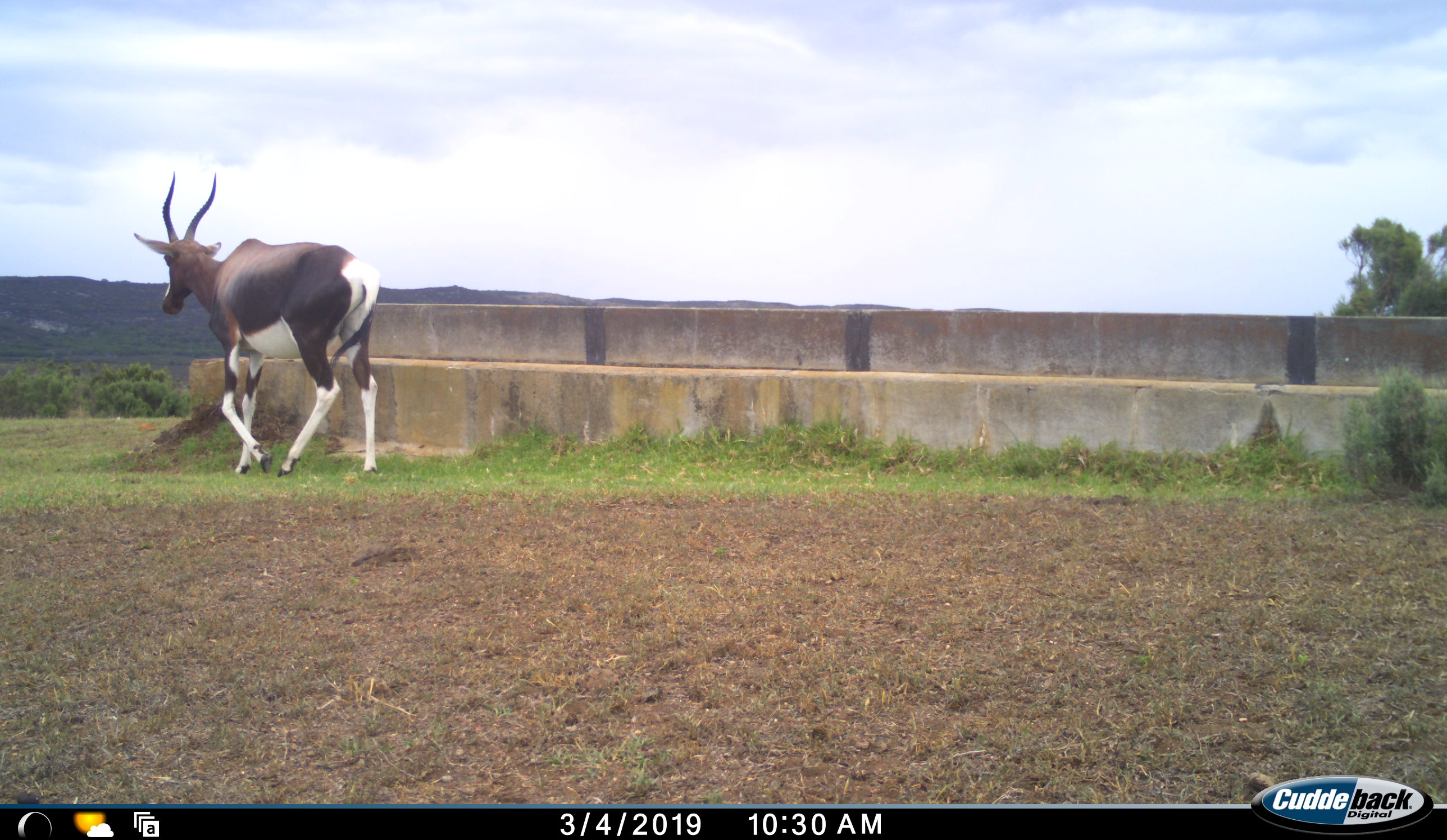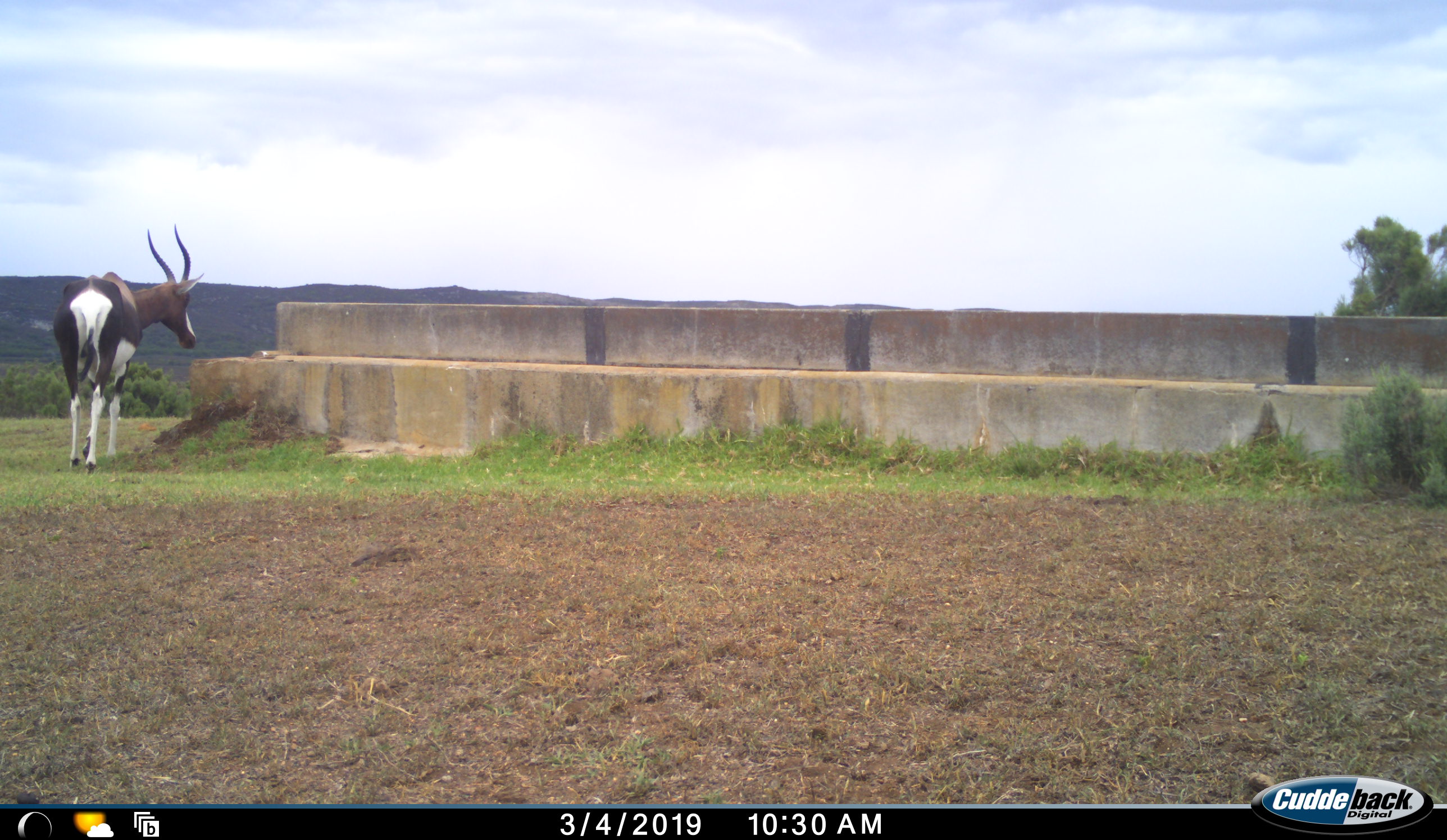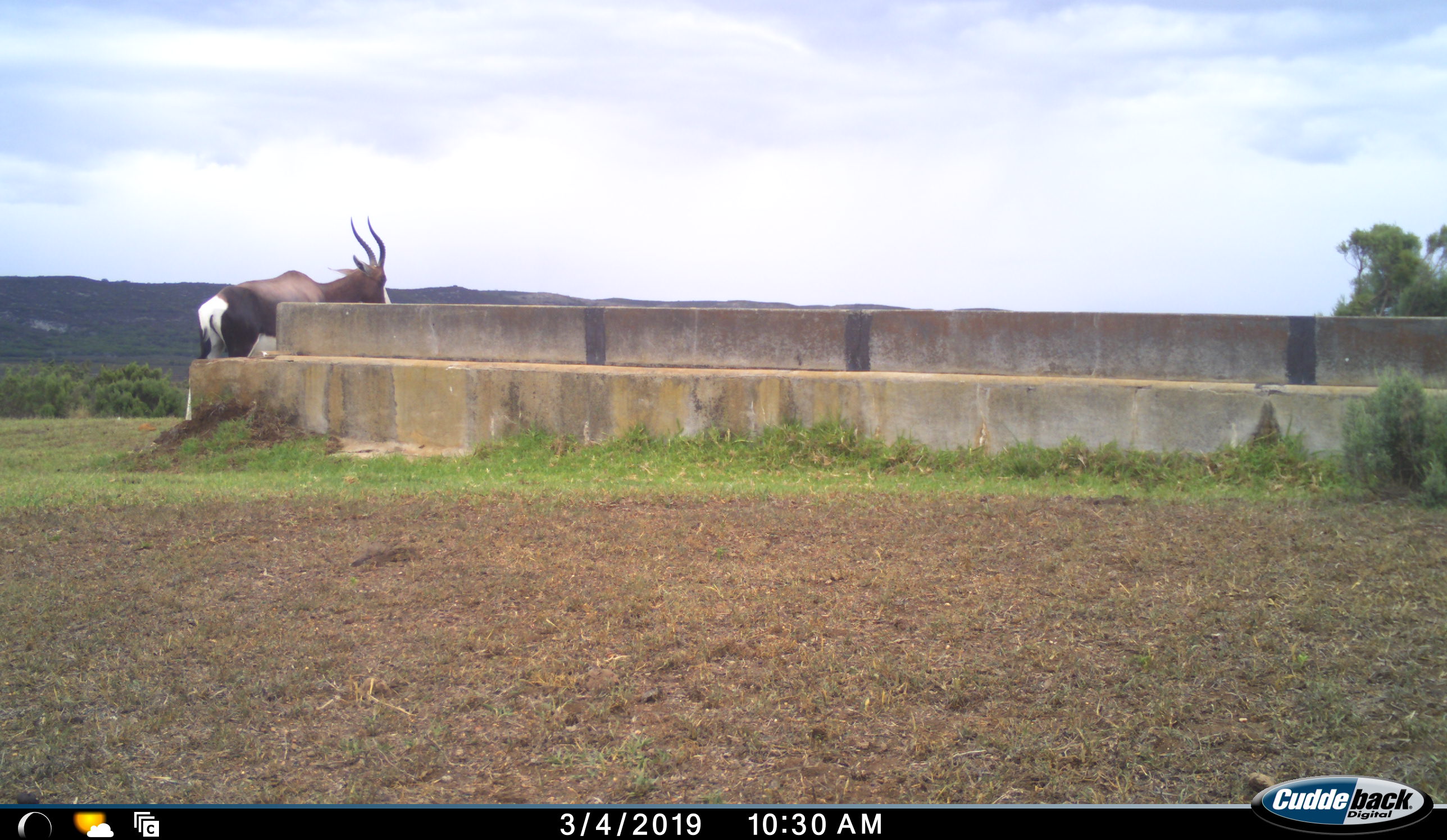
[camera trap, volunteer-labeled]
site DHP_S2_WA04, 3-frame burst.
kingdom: Animalia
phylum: Chordata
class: Mammalia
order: Artiodactyla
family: Bovidae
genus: Damaliscus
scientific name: Damaliscus pygargus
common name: bontebok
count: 1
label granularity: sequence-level